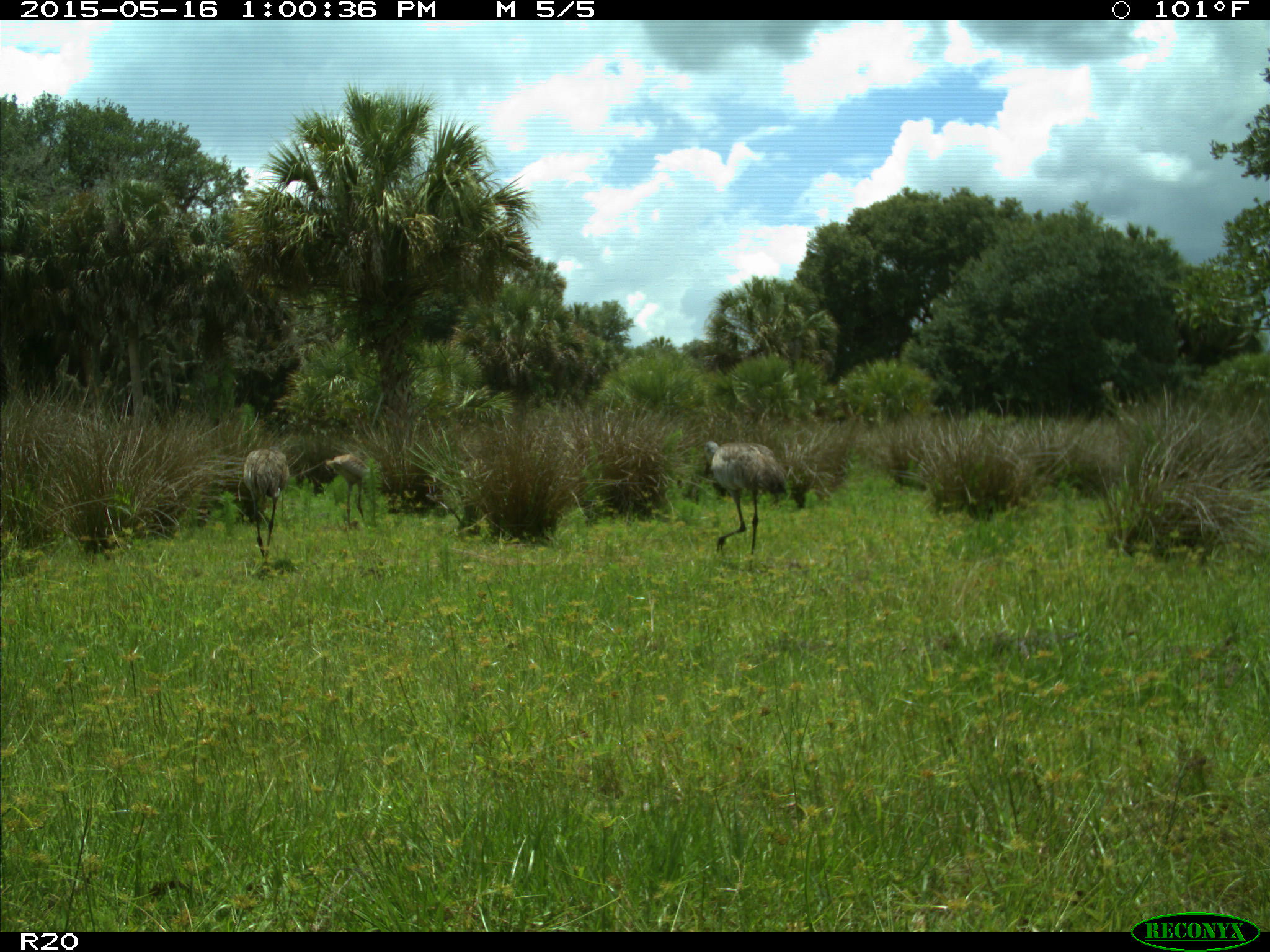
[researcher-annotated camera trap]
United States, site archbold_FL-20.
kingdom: Animalia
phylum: Chordata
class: Aves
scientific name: Aves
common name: birds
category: unidentified bird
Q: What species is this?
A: Unidentified bird (birds) (Aves).